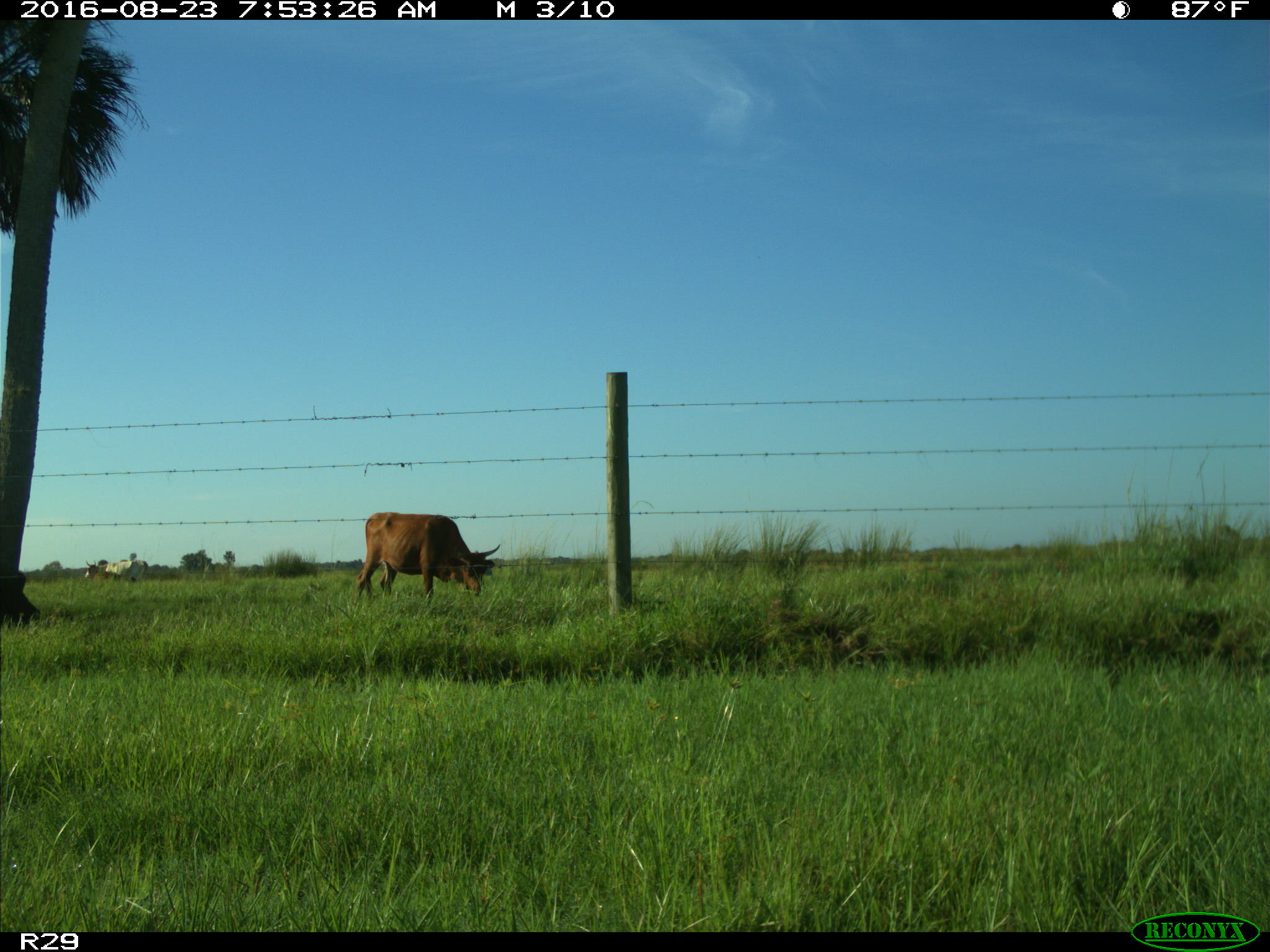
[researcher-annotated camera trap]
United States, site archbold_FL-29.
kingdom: Animalia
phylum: Chordata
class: Mammalia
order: Artiodactyla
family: Bovidae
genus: Bos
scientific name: Bos taurus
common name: domestic cow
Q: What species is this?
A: Bos taurus (domestic cow).